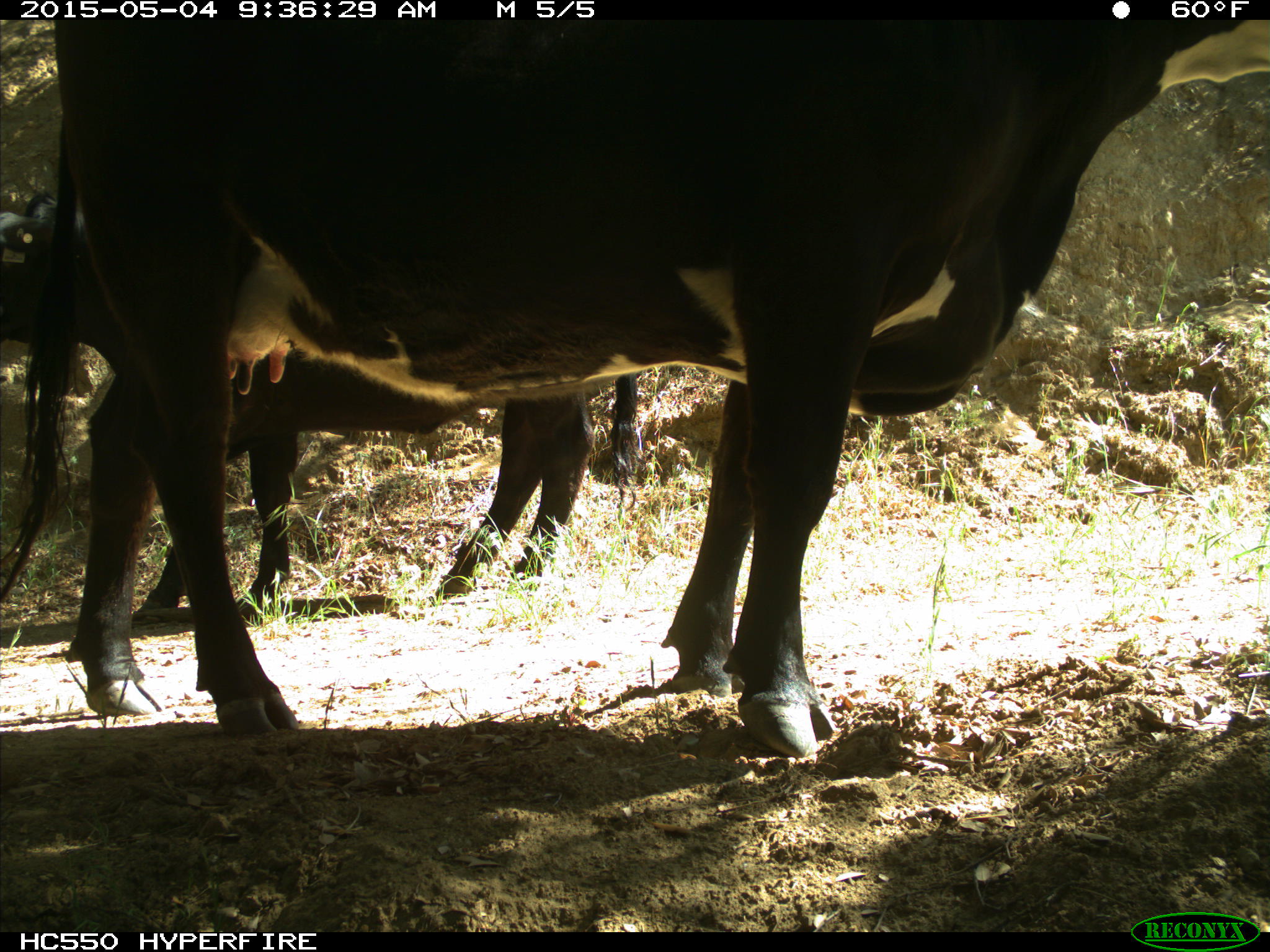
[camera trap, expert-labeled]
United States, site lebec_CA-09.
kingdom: Animalia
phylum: Chordata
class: Mammalia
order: Artiodactyla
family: Bovidae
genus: Bos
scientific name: Bos taurus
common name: domestic cow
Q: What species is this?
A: Bos taurus (domestic cow).